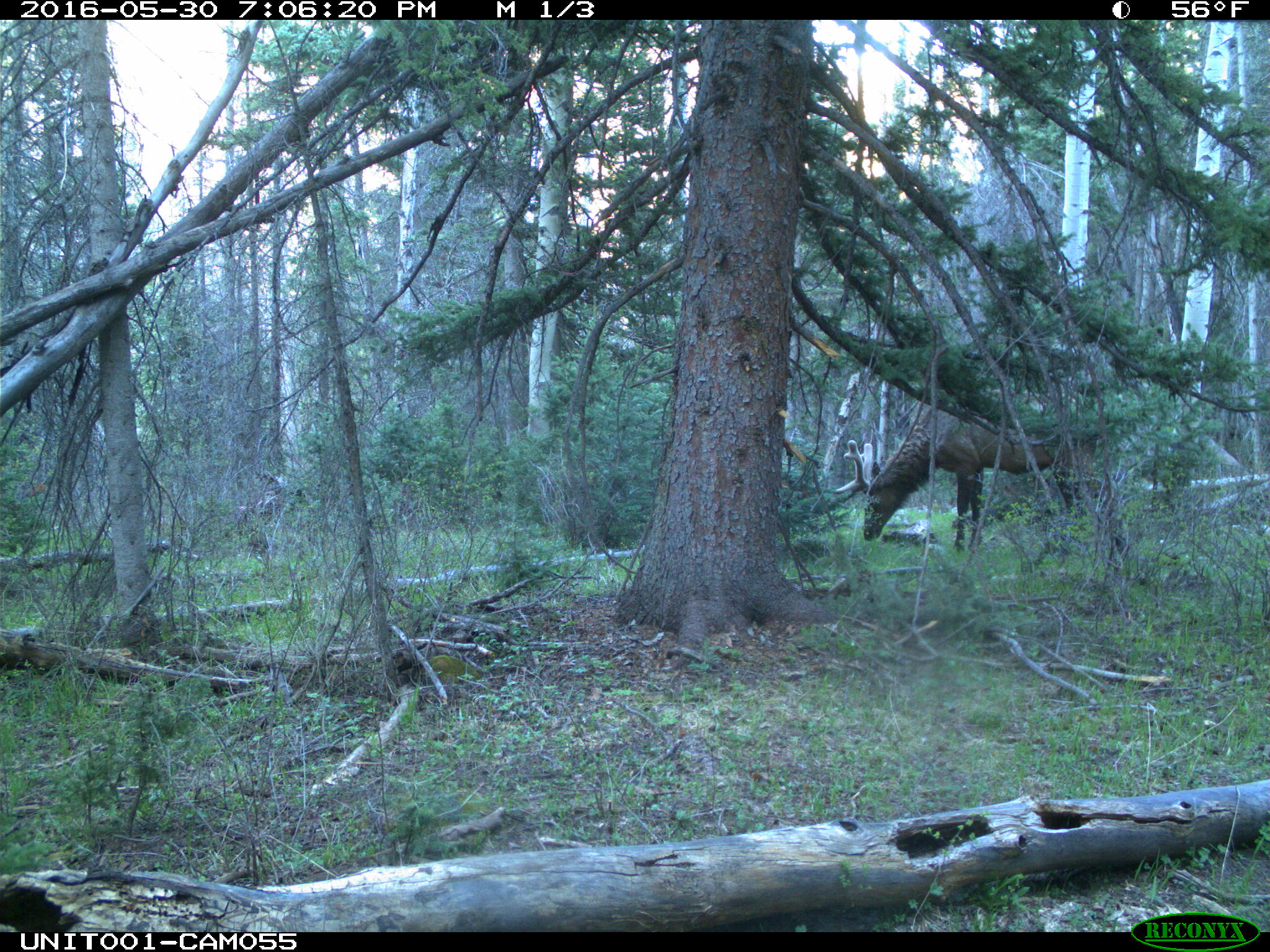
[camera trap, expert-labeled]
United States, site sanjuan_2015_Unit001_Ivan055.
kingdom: Animalia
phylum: Chordata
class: Mammalia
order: Artiodactyla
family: Cervidae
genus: Cervus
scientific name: Cervus elaphus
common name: red deer